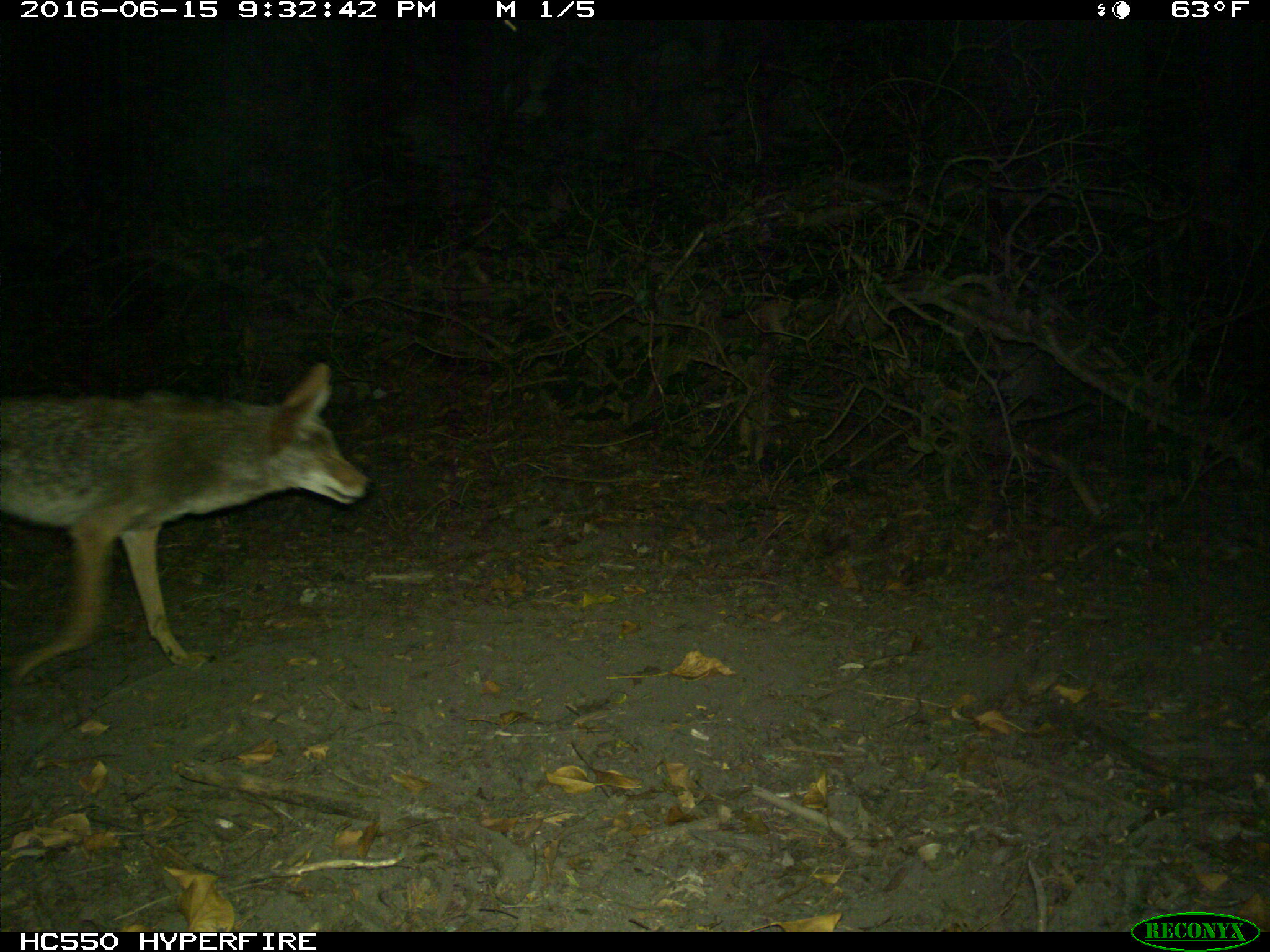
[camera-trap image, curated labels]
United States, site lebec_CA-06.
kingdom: Animalia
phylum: Chordata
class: Mammalia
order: Carnivora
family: Canidae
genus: Canis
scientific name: Canis latrans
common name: coyote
Canis latrans (coyote).